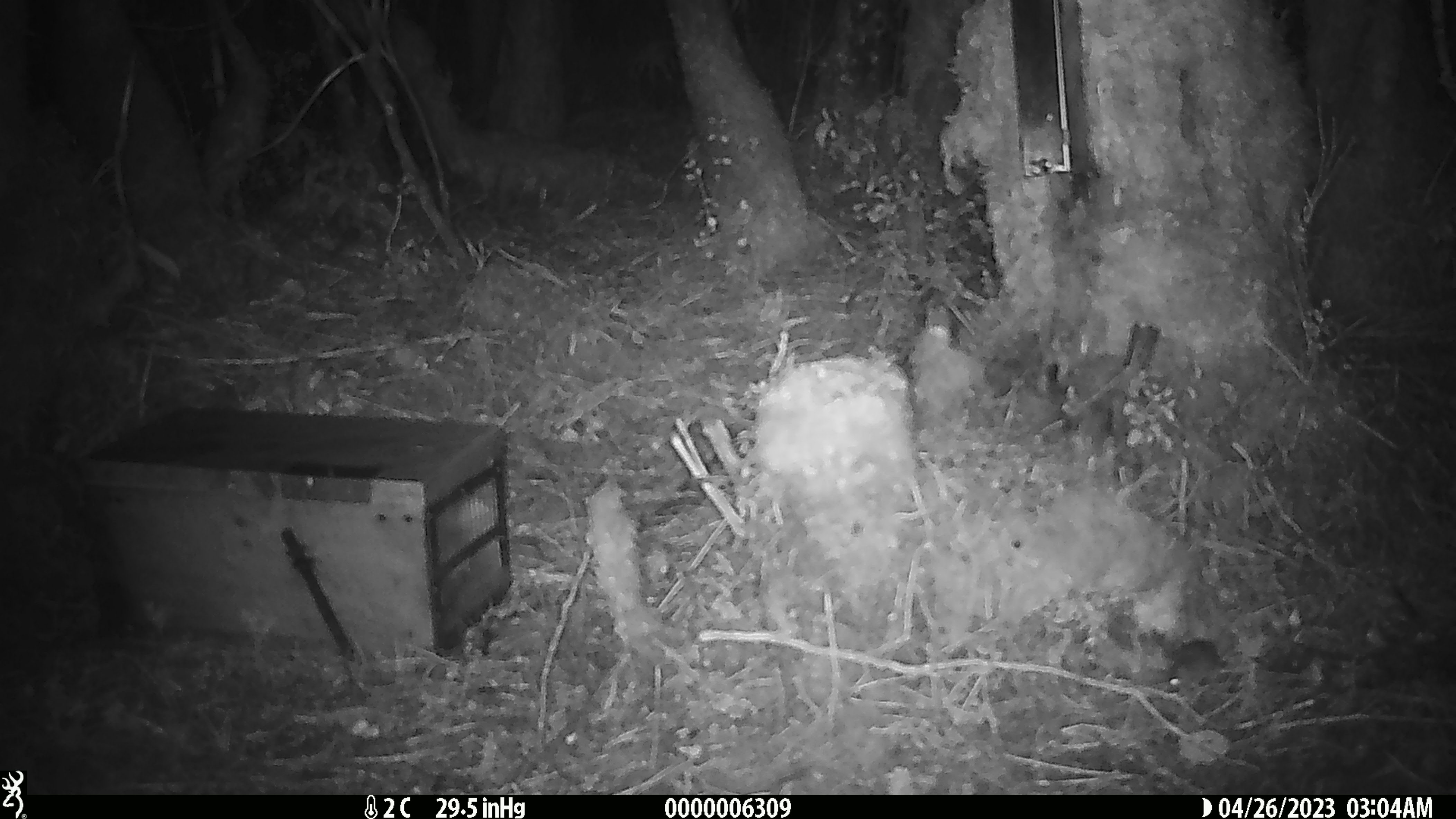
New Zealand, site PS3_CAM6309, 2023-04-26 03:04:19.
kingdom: Animalia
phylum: Chordata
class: Mammalia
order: Rodentia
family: Muridae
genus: Mus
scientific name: Mus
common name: mouse